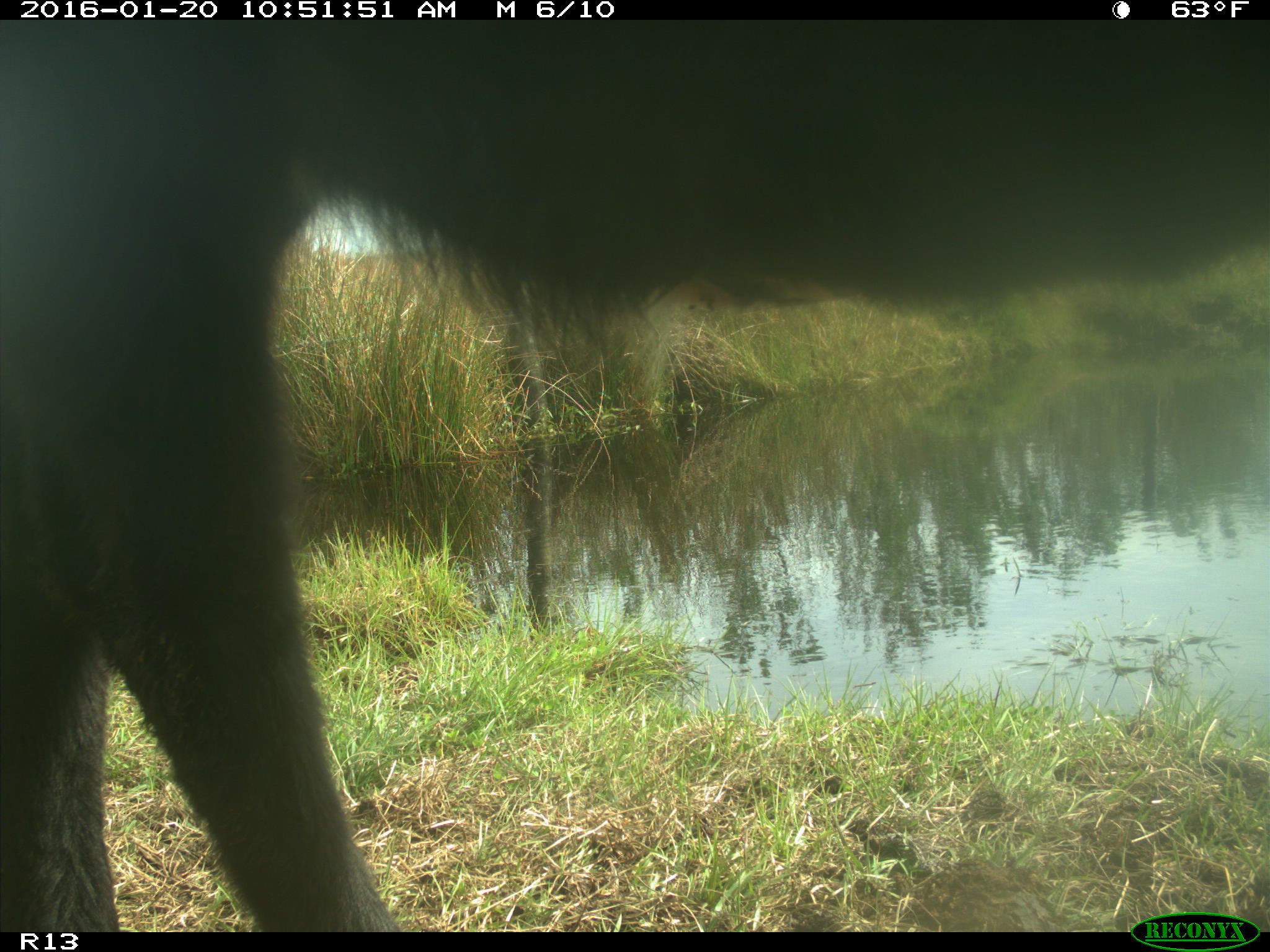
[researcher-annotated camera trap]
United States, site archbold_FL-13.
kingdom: Animalia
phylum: Chordata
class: Mammalia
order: Artiodactyla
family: Bovidae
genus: Bos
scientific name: Bos taurus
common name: domestic cow